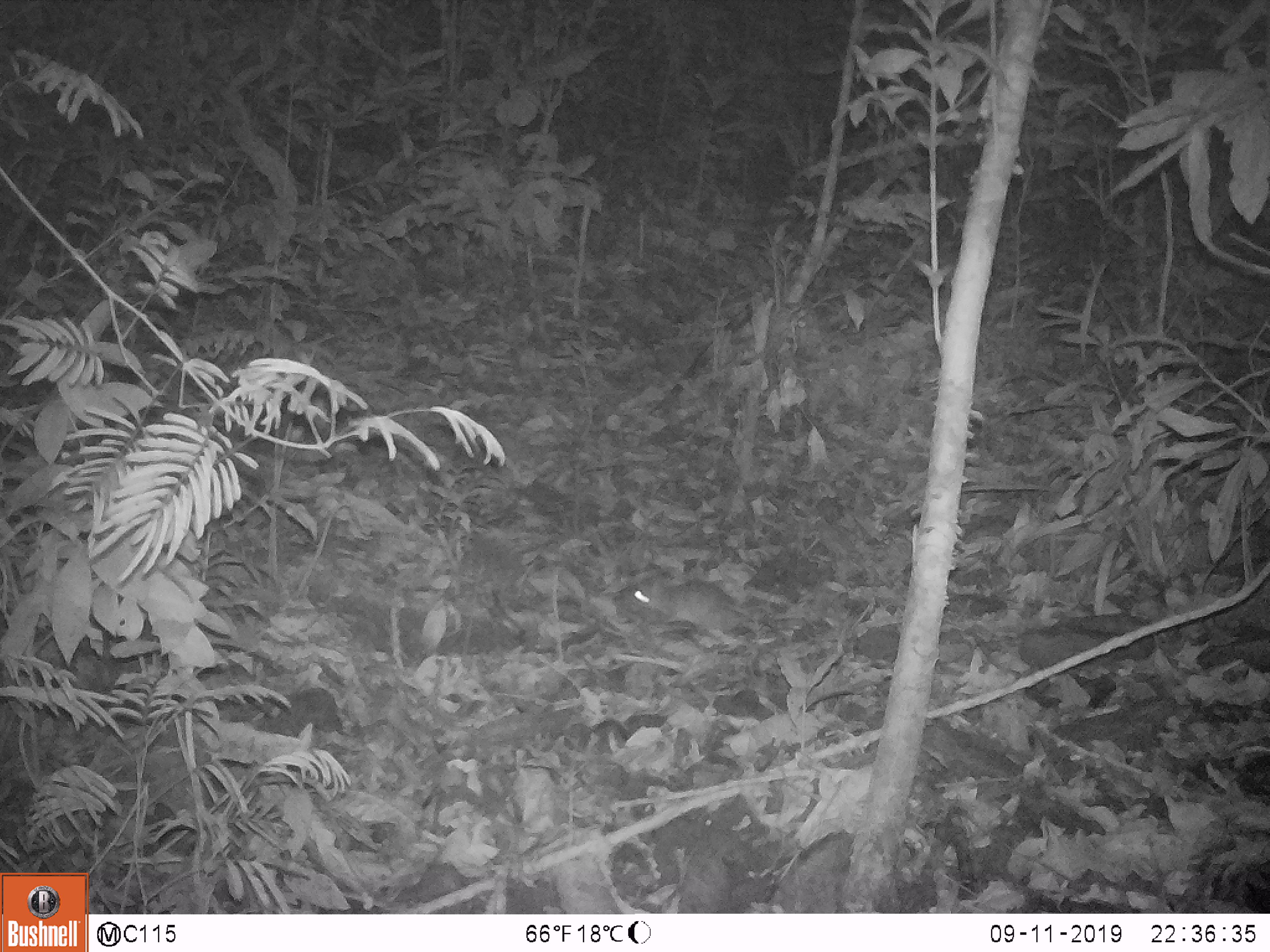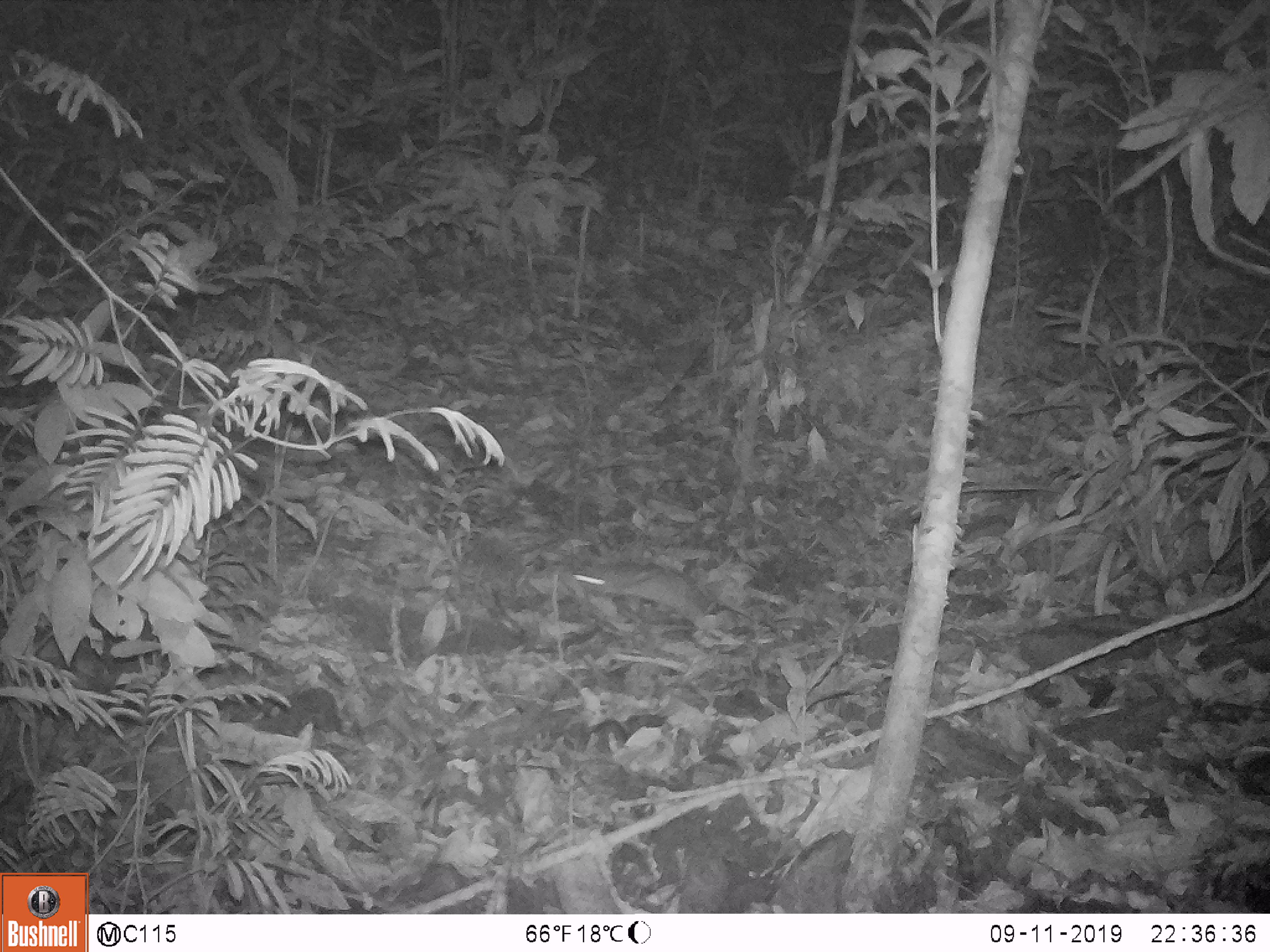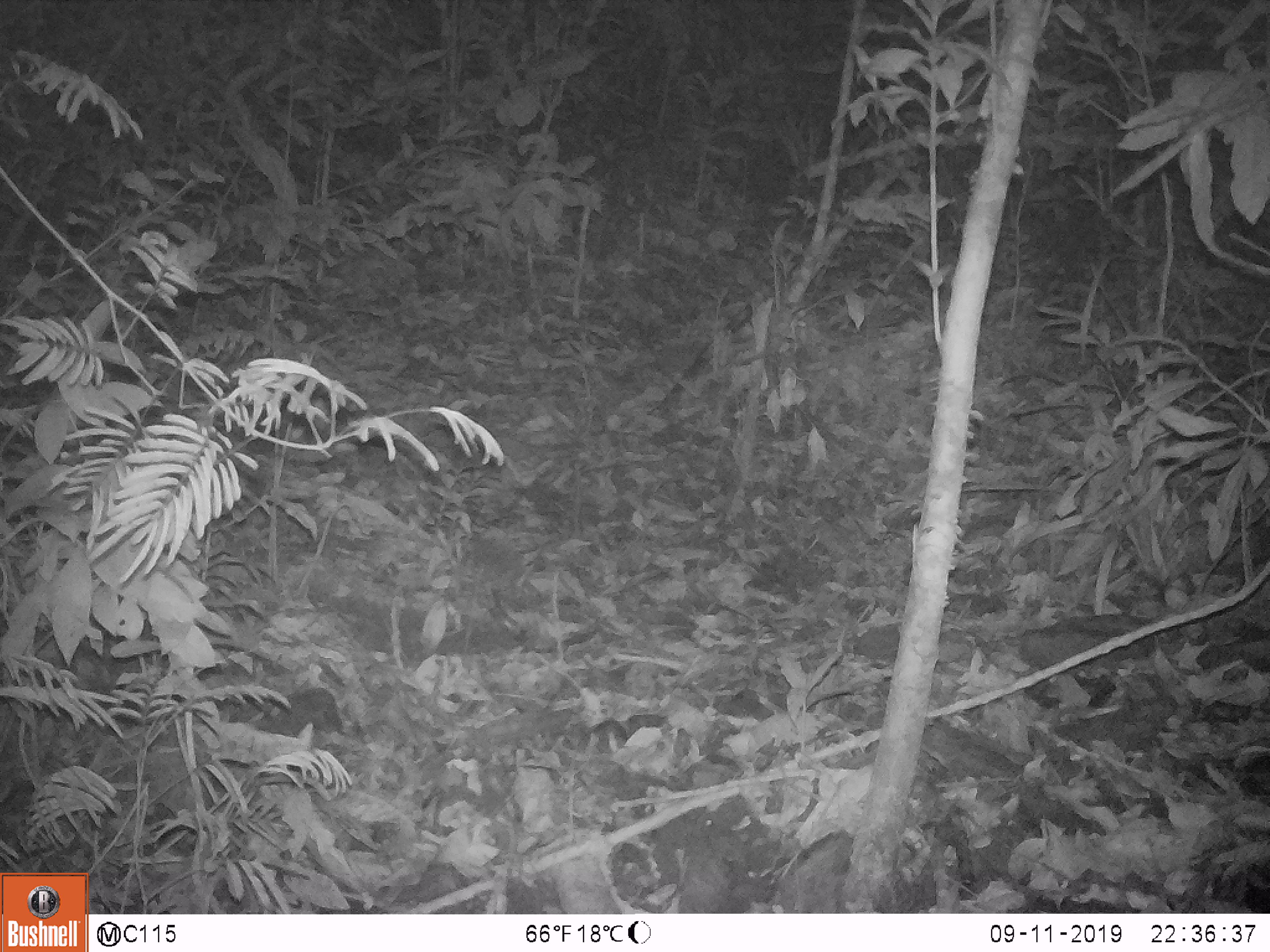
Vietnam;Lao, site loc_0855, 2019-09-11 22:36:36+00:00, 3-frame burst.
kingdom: Animalia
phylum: Chordata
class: Mammalia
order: Rodentia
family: Muridae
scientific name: Muridae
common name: old-world mice and rats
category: unidentified murid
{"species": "unidentified murid (old-world mice and rats) (Muridae)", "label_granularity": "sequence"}